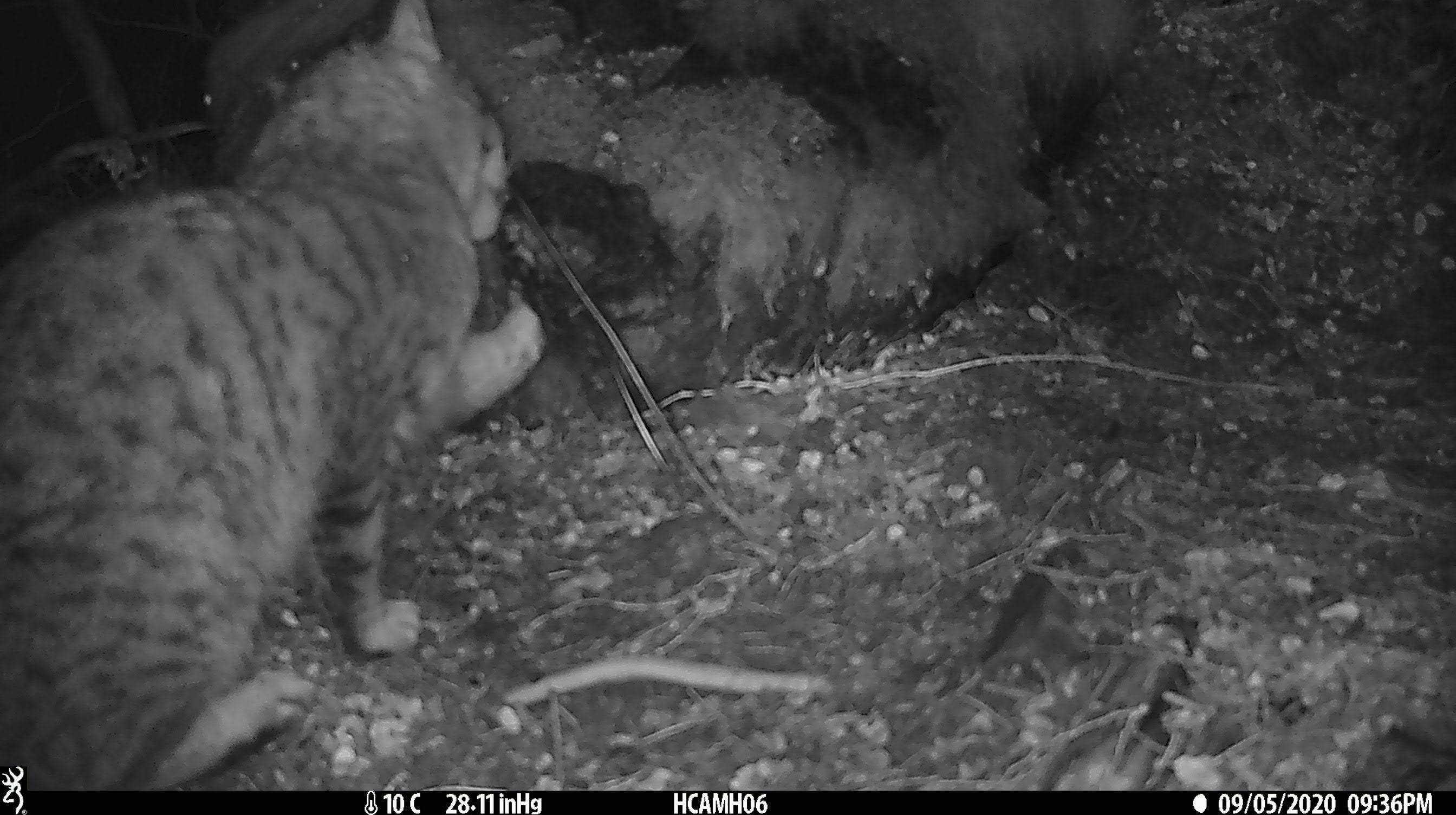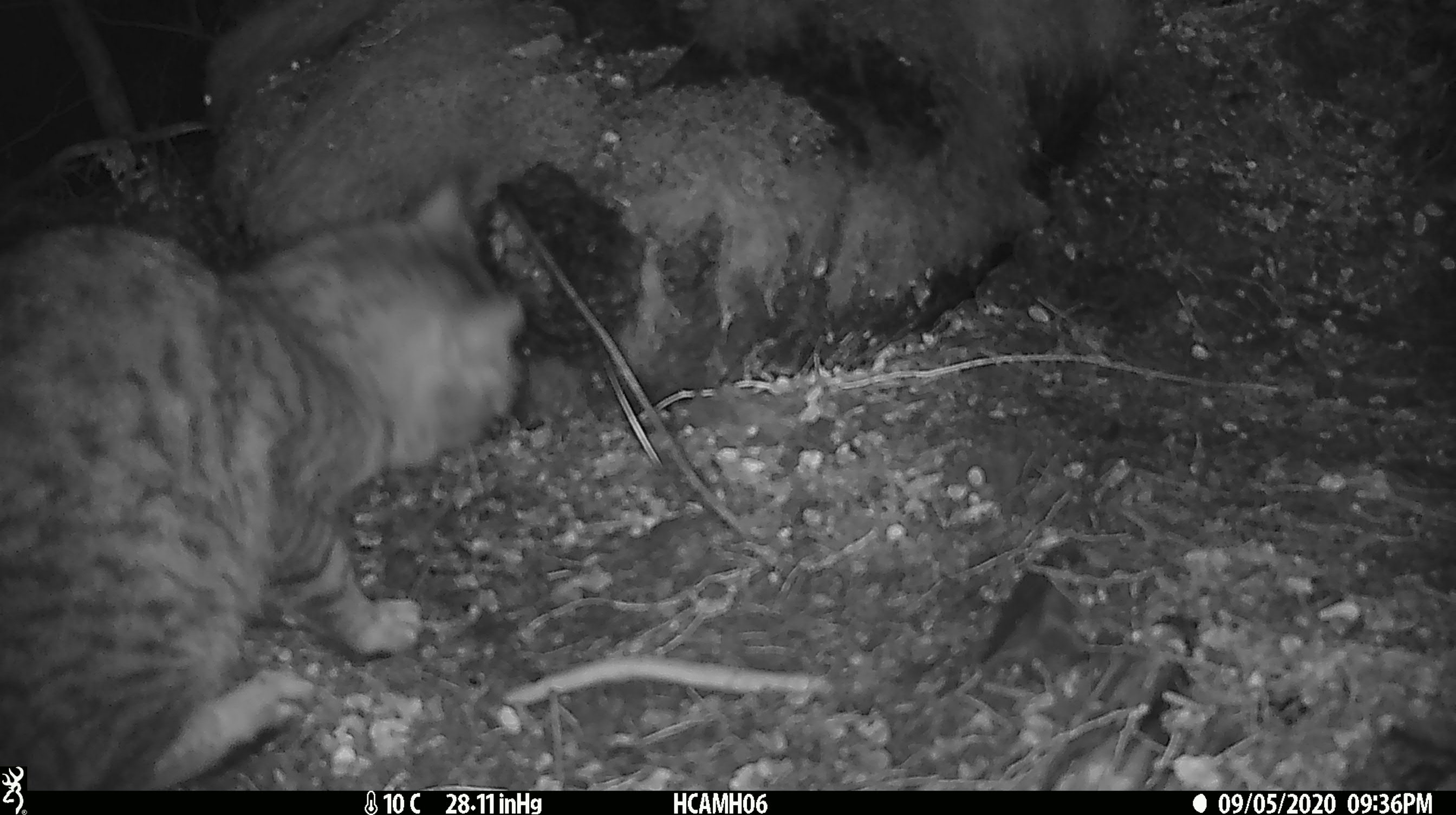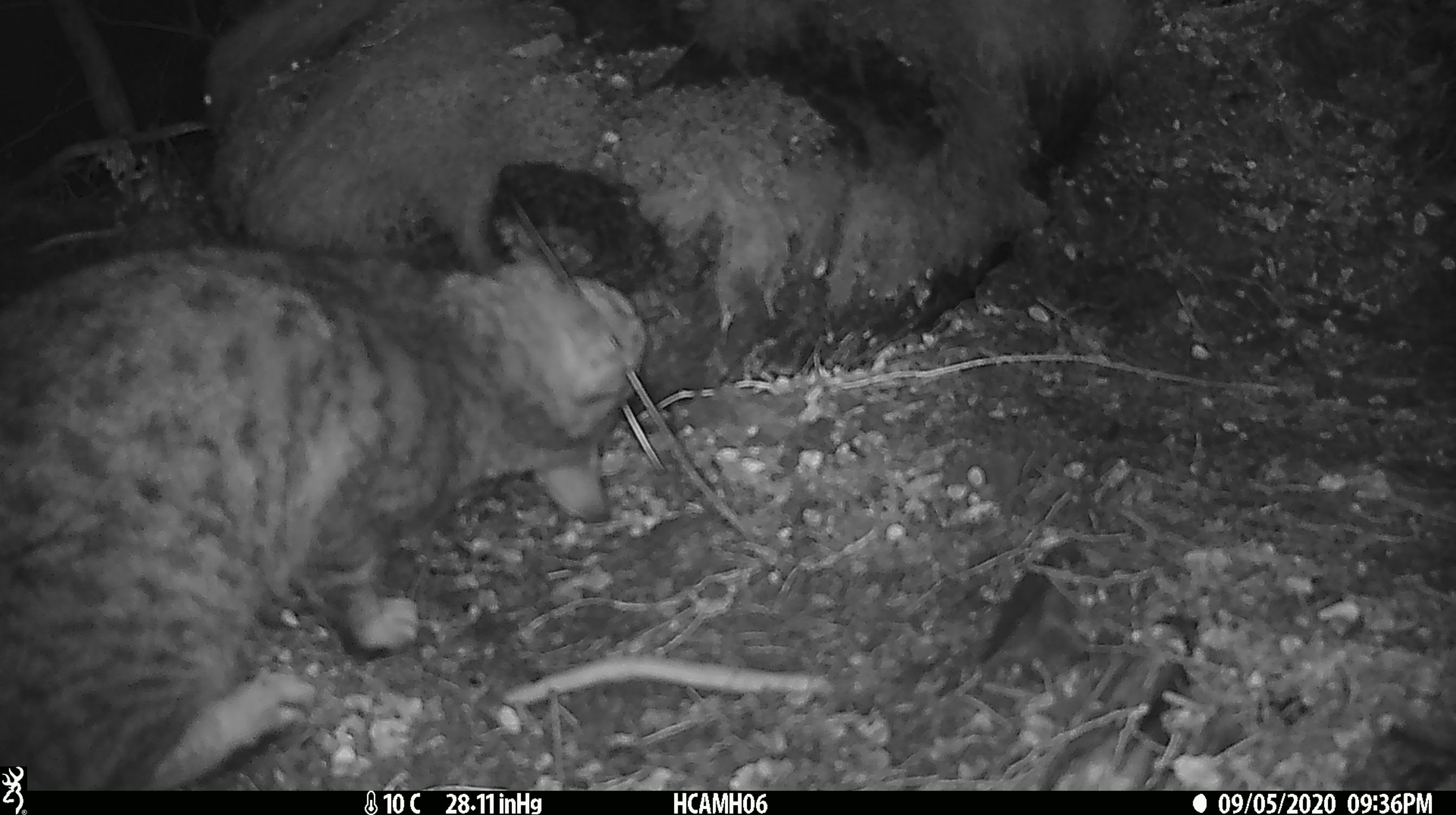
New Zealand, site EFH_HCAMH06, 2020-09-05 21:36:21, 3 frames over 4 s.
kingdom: Animalia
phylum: Chordata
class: Mammalia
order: Carnivora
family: Felidae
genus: Felis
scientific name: Felis catus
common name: domestic cat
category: cat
Cat (domestic cat) (Felis catus).